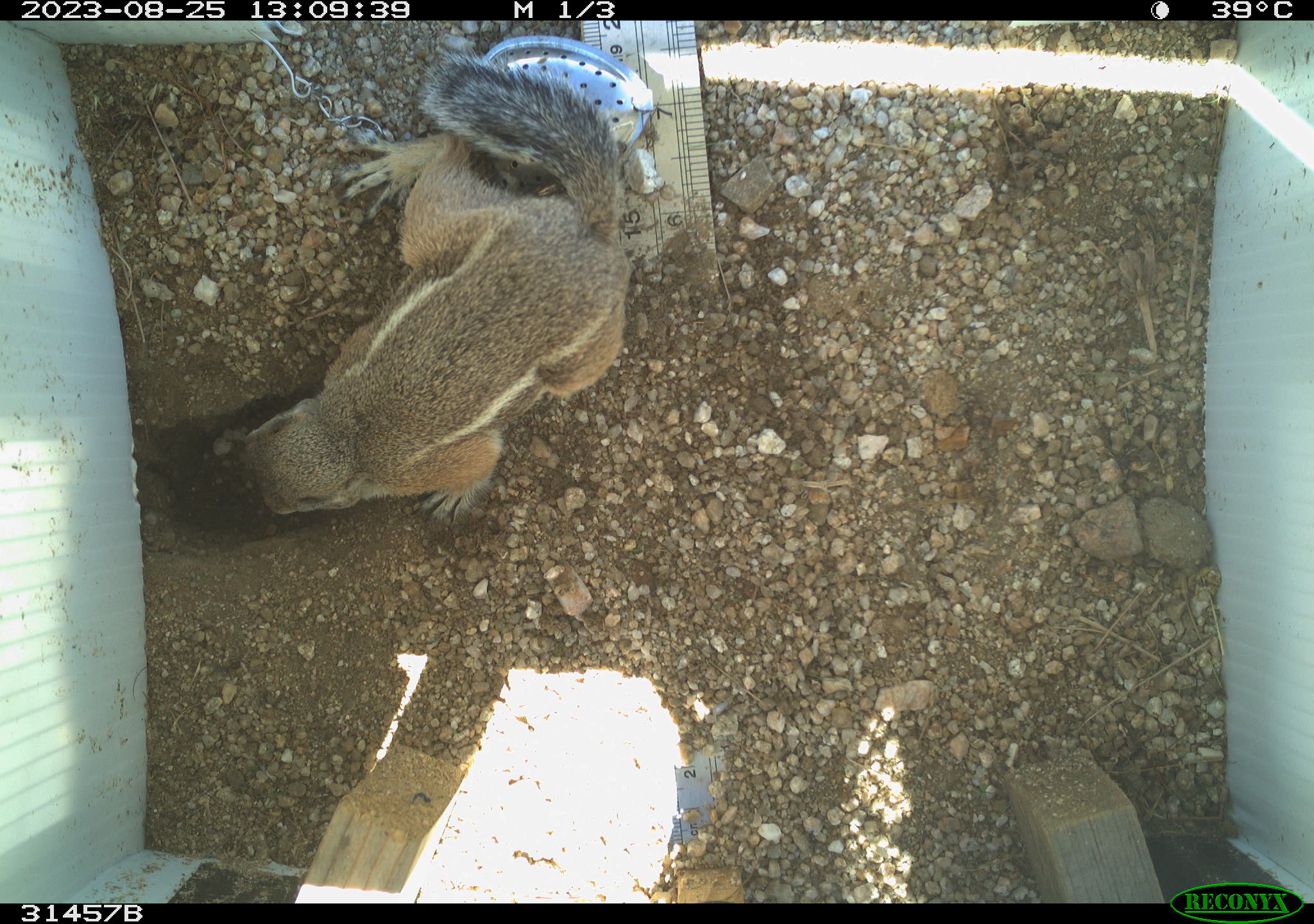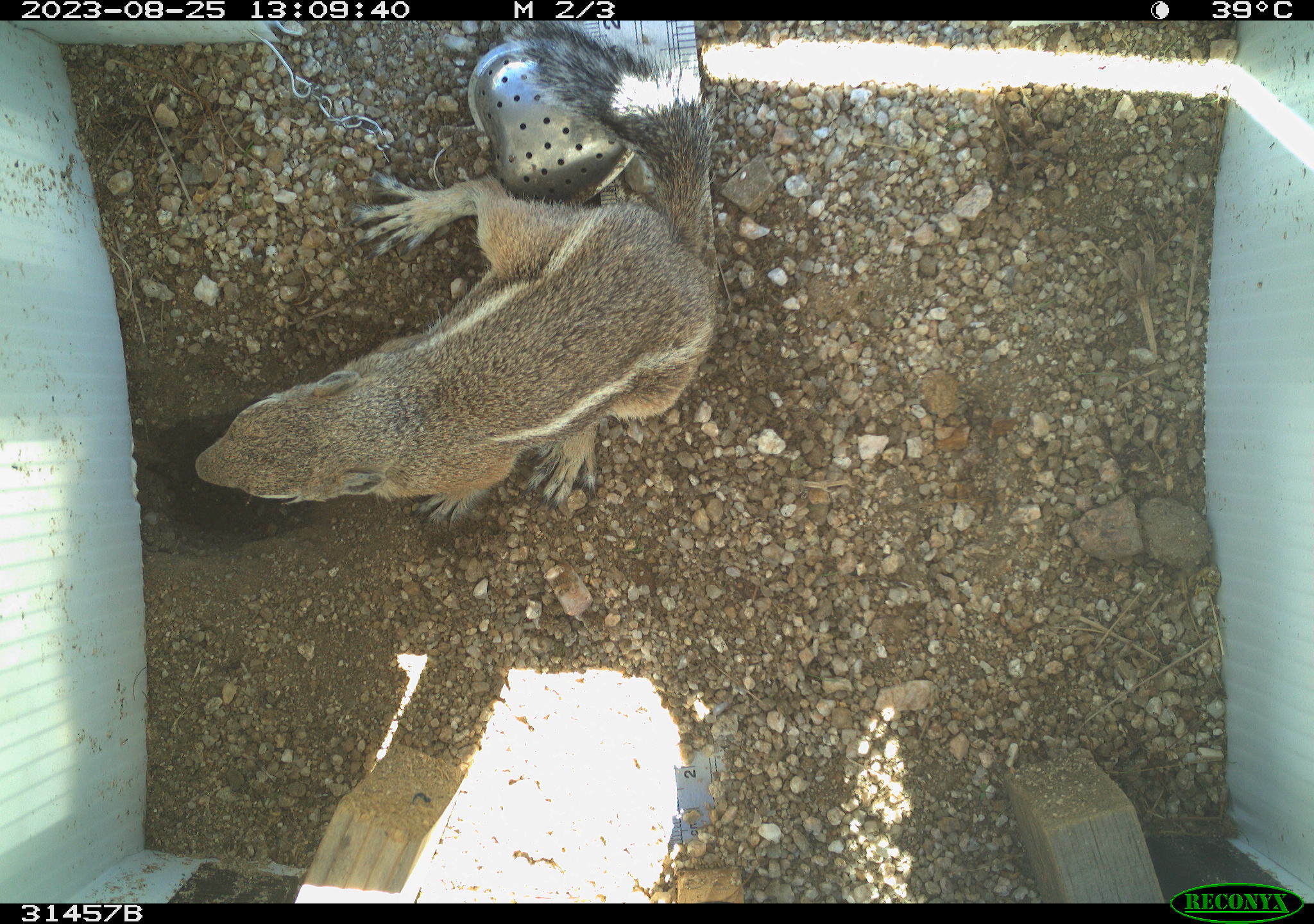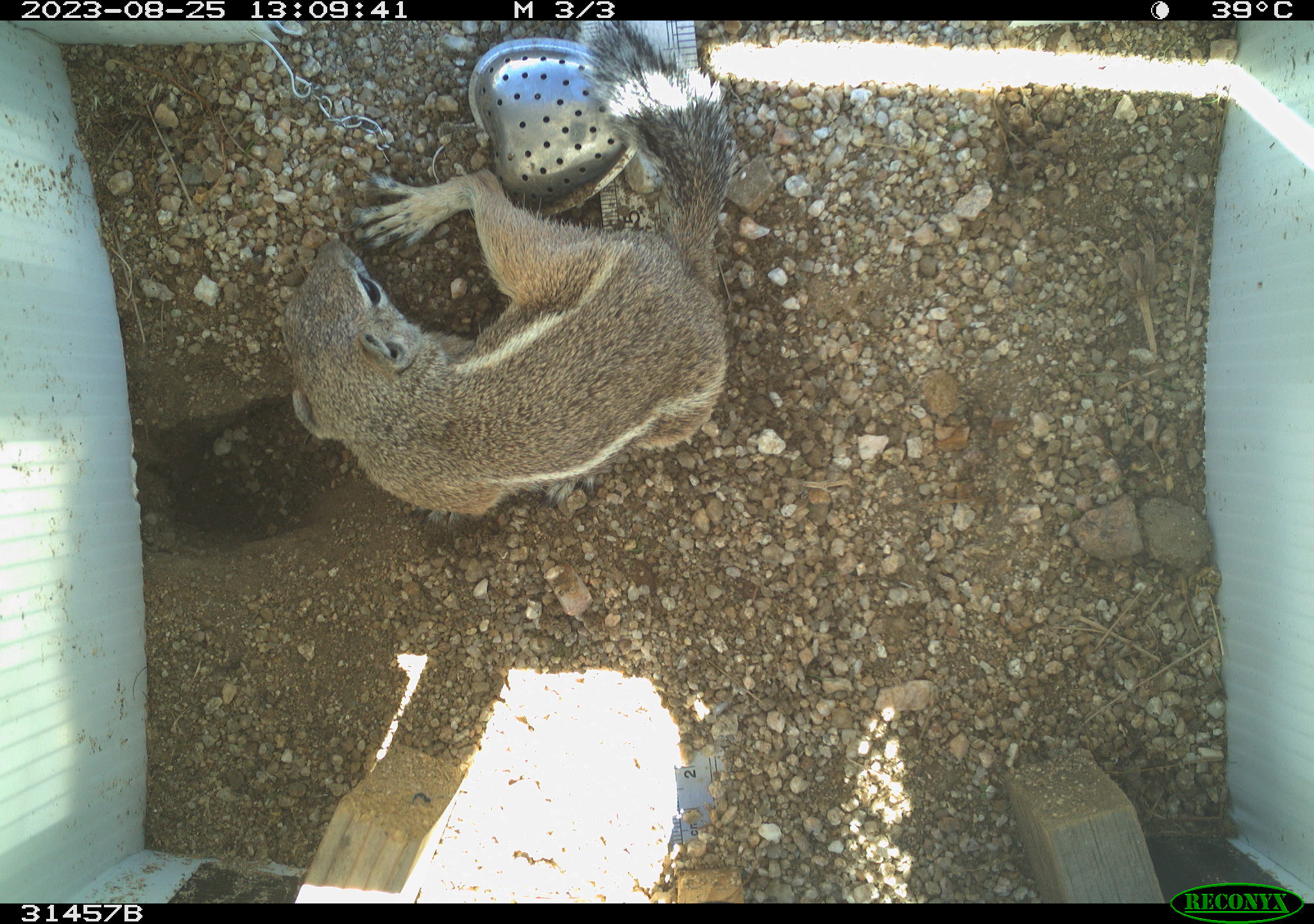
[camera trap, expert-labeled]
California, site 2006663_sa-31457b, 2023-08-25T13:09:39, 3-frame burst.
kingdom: Animalia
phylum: Chordata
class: Mammalia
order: Rodentia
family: Sciuridae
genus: Ammospermophilus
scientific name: Ammospermophilus leucurus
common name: white-tailed antelope squirrel